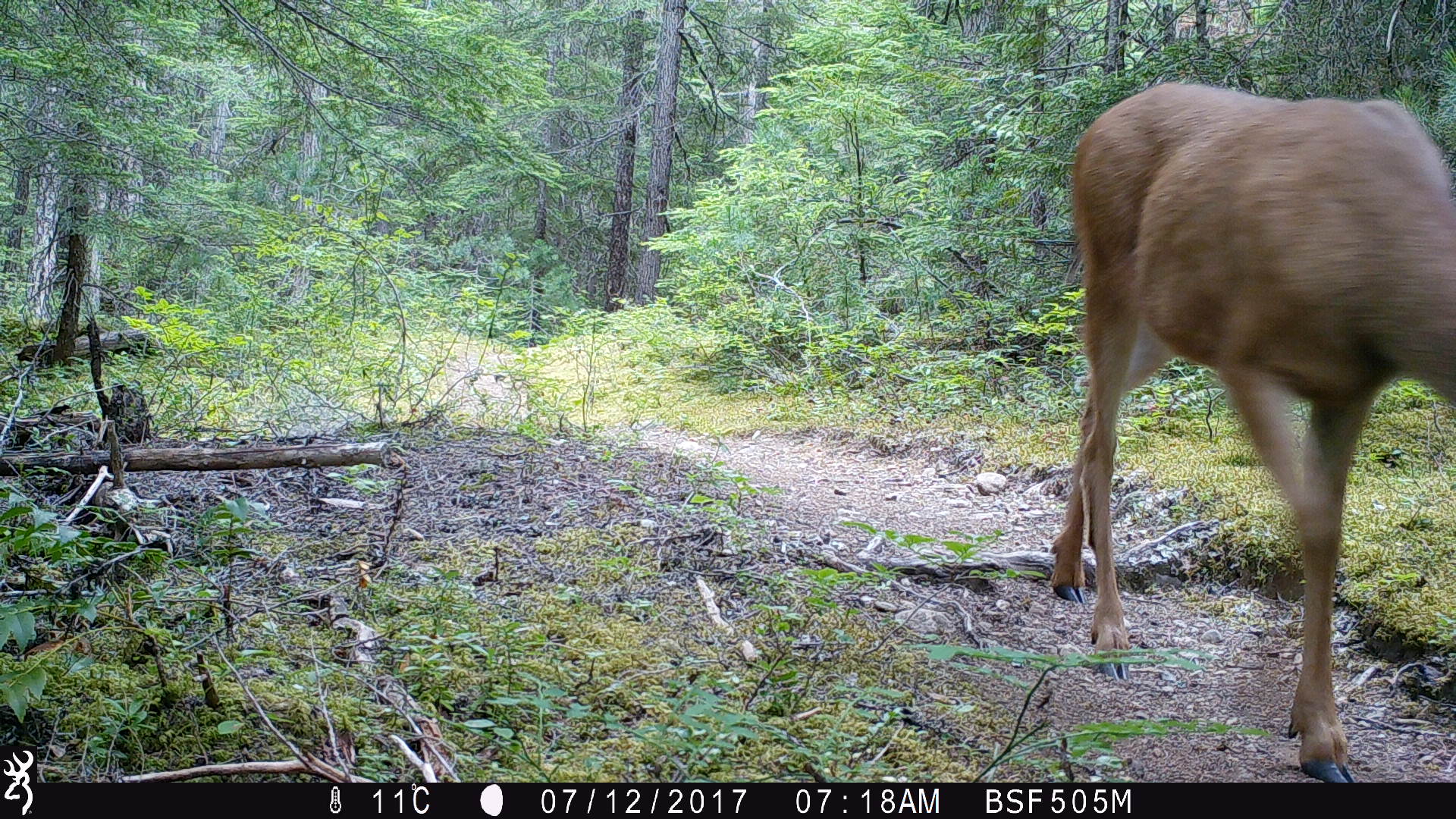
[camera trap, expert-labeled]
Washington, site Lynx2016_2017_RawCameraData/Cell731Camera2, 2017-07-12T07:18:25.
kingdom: Animalia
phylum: Chordata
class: Mammalia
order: Artiodactyla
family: Cervidae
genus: Odocoileus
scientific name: Odocoileus hemionus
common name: mule deer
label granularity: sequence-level